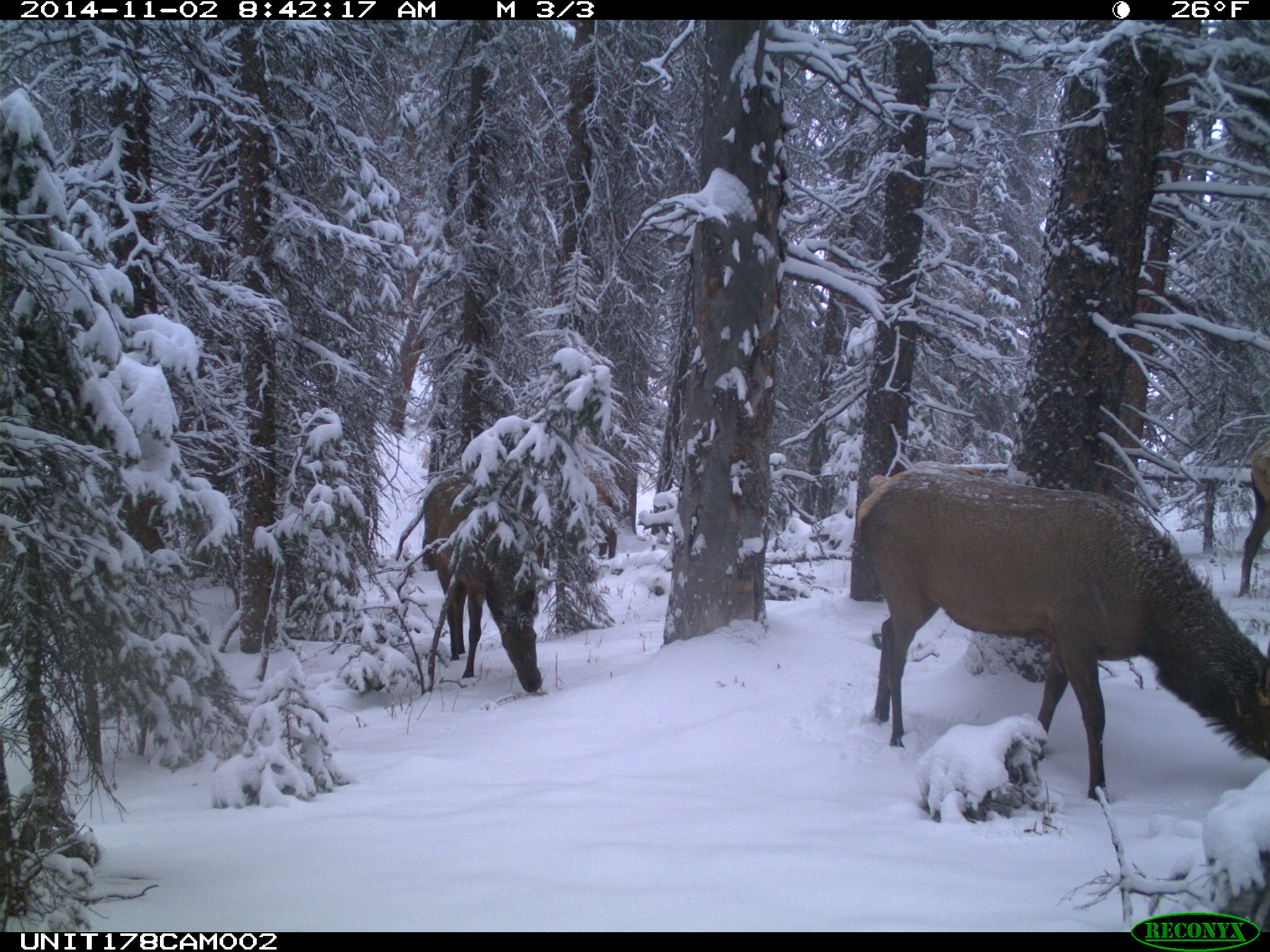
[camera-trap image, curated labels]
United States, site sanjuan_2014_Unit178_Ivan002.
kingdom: Animalia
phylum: Chordata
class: Mammalia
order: Artiodactyla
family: Cervidae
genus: Cervus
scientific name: Cervus elaphus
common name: red deer